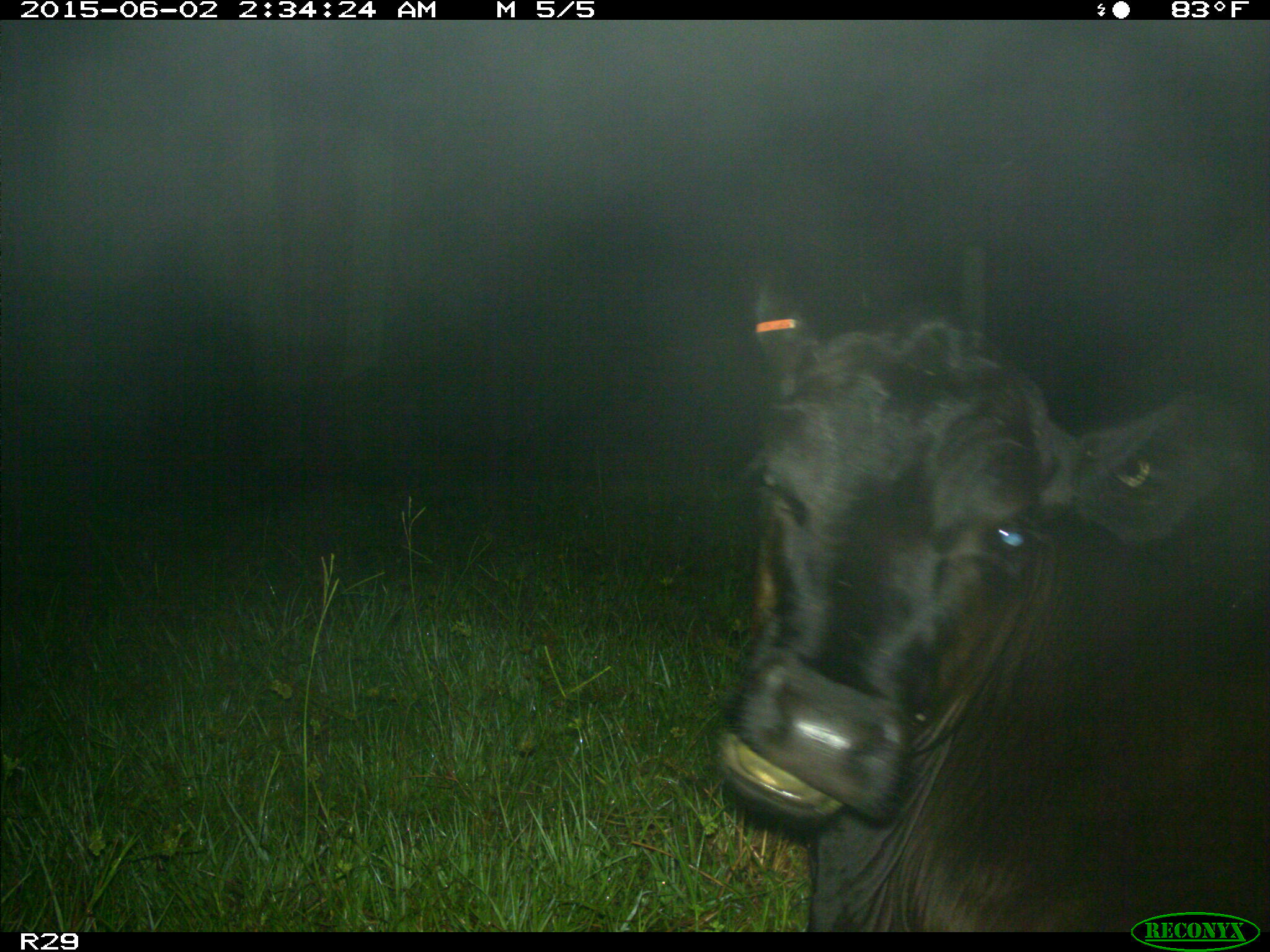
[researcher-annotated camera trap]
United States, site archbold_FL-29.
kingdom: Animalia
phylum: Chordata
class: Mammalia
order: Artiodactyla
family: Bovidae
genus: Bos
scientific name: Bos taurus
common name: domestic cow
Bos taurus (domestic cow).